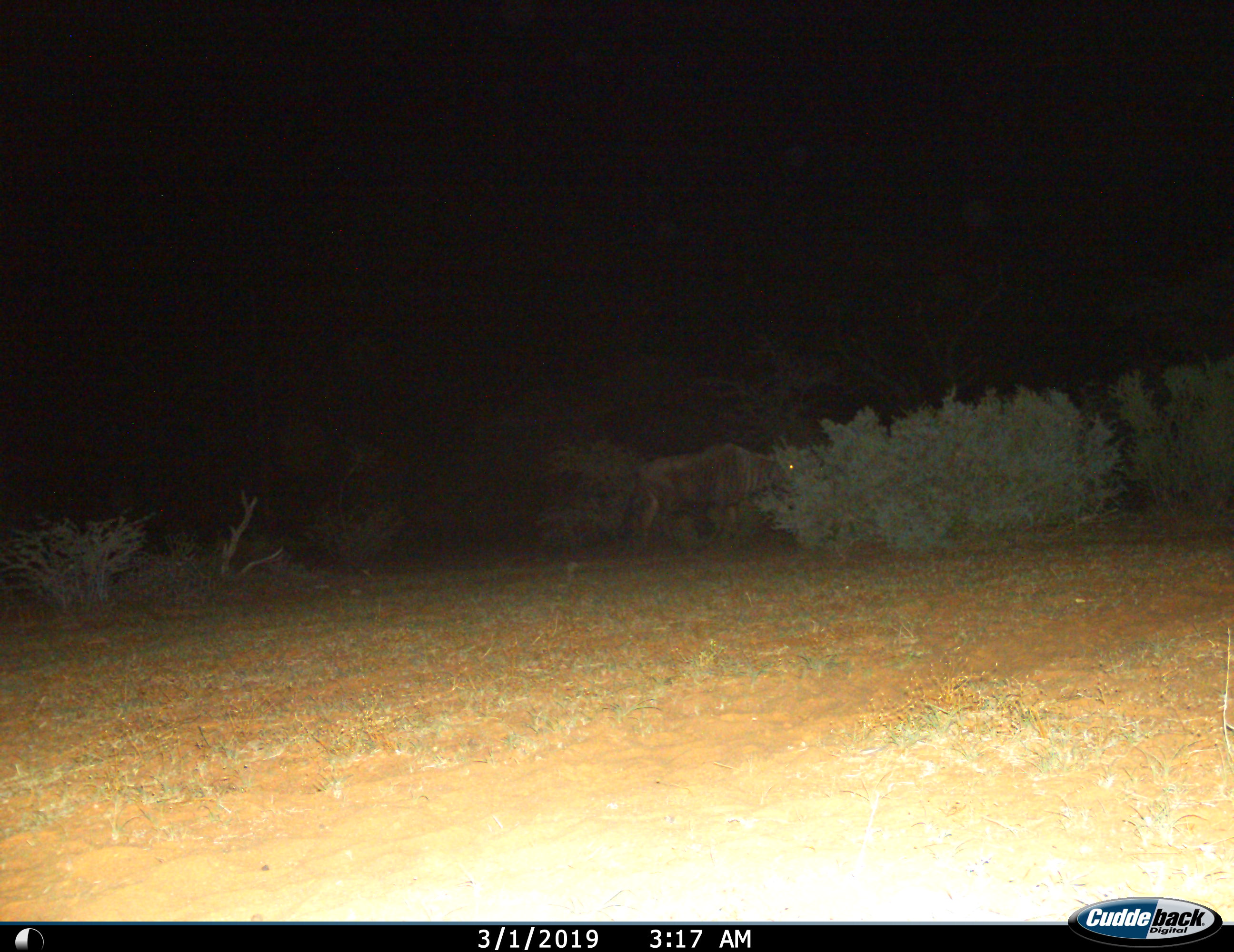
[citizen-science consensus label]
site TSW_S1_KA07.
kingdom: Animalia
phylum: Chordata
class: Mammalia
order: Artiodactyla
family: Bovidae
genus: Connochaetes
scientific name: Connochaetes taurinus taurinus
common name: blue wildebeest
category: wildebeestblue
Wildebeestblue (blue wildebeest) (Connochaetes taurinus taurinus), count 1. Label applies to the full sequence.